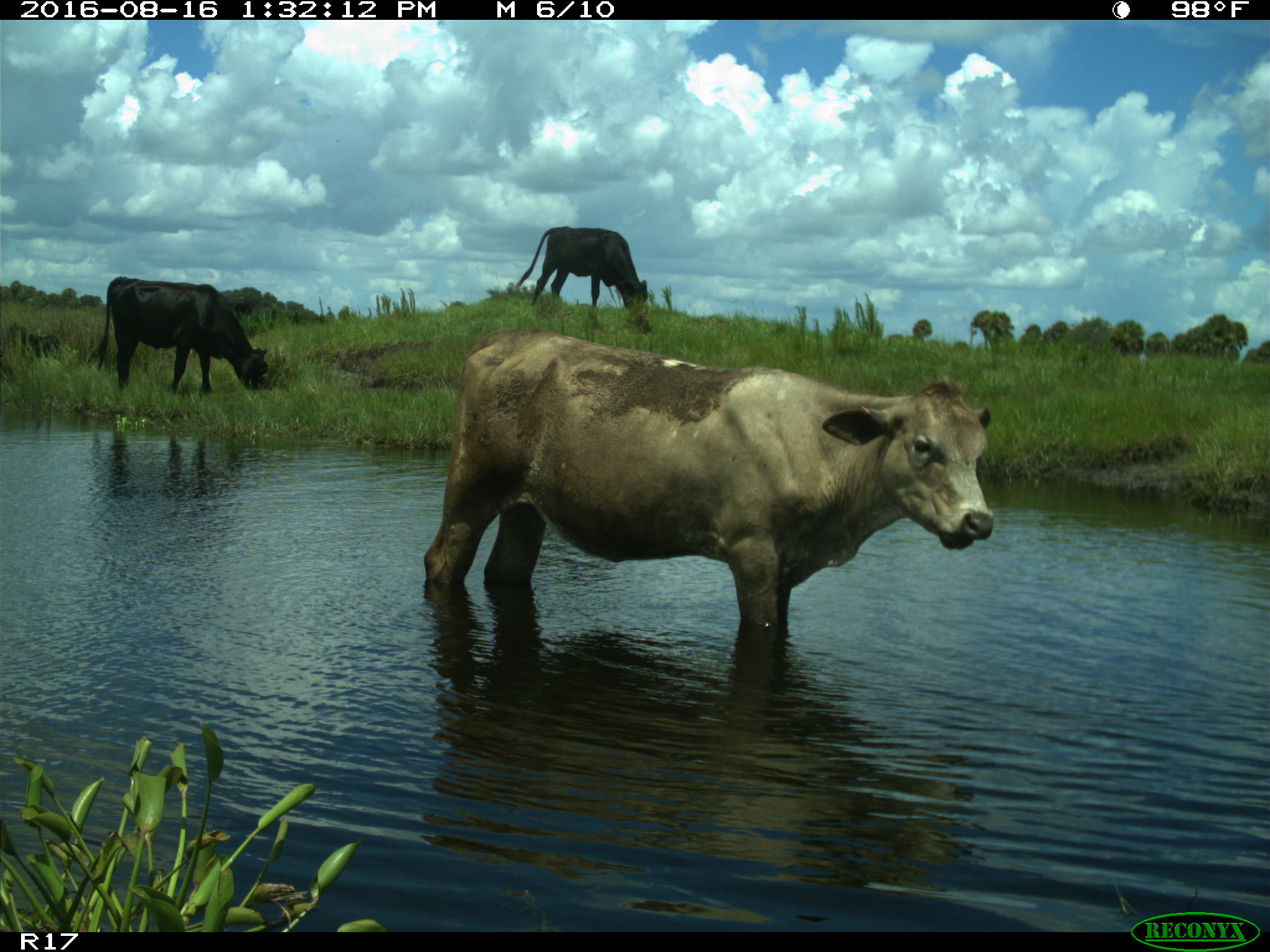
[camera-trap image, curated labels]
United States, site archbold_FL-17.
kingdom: Animalia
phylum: Chordata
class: Mammalia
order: Artiodactyla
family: Bovidae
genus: Bos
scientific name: Bos taurus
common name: domestic cow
Bos taurus (domestic cow).